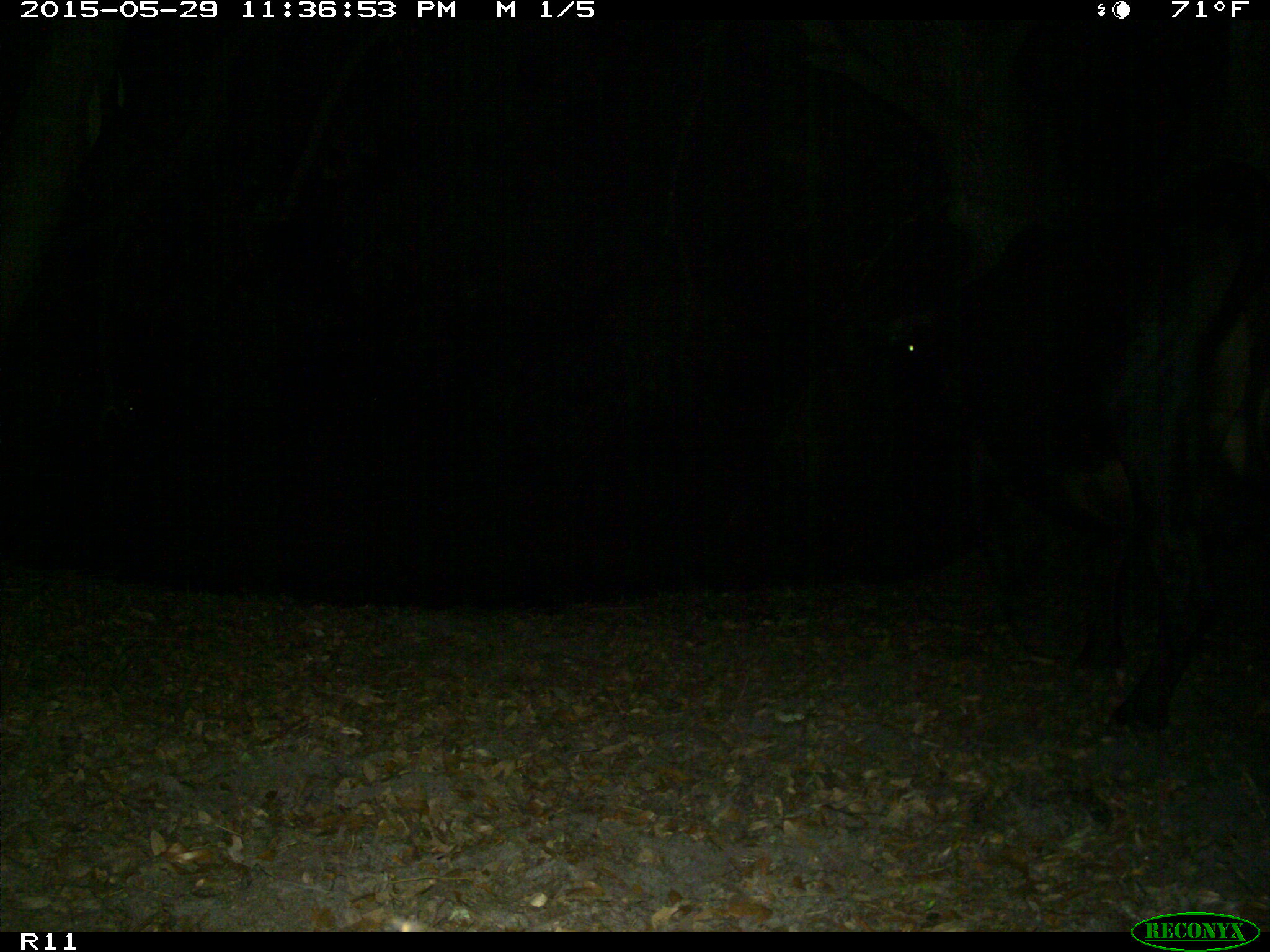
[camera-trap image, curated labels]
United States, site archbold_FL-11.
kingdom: Animalia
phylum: Chordata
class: Mammalia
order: Artiodactyla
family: Bovidae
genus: Bos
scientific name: Bos taurus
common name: domestic cow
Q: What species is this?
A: Bos taurus (domestic cow).